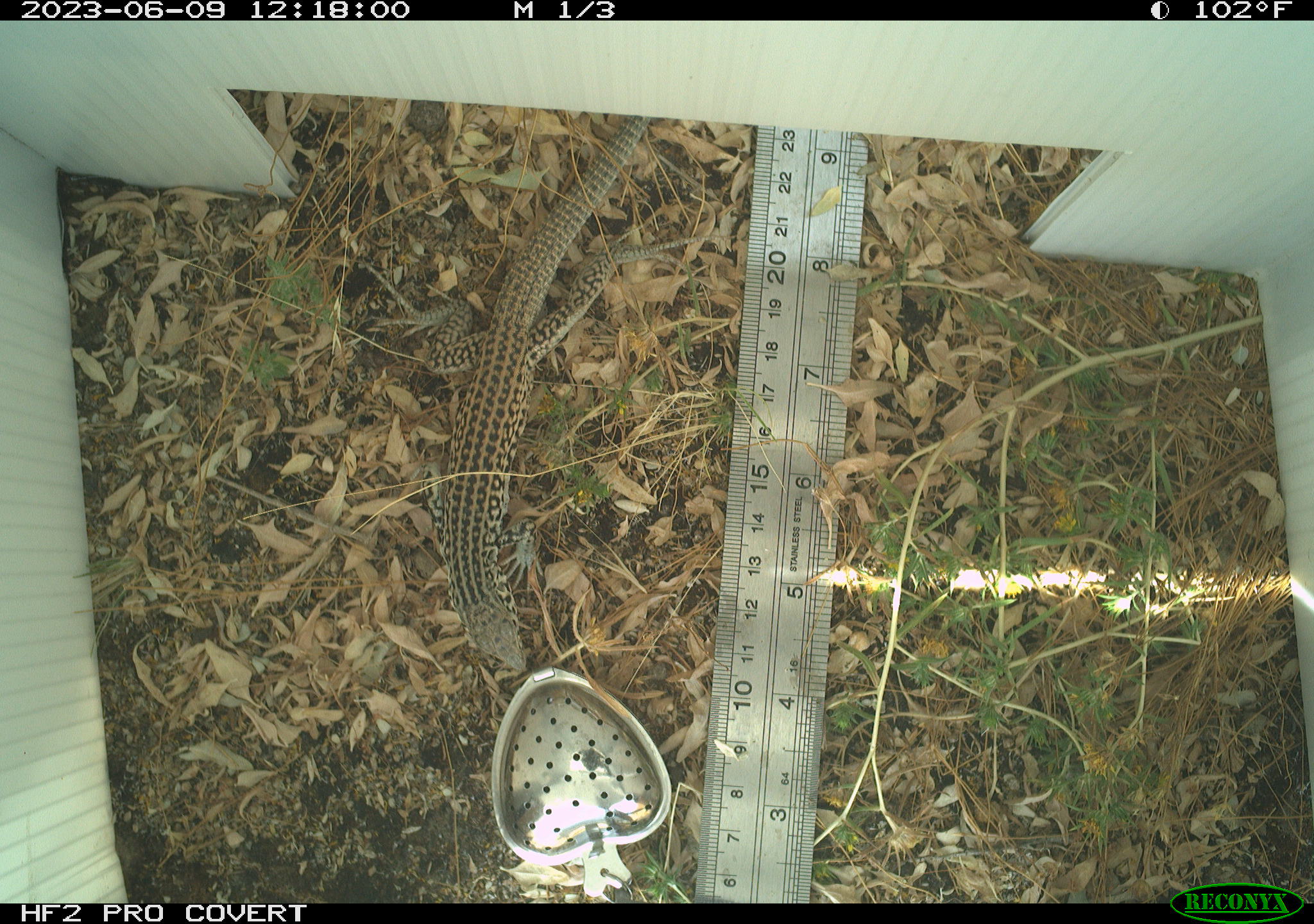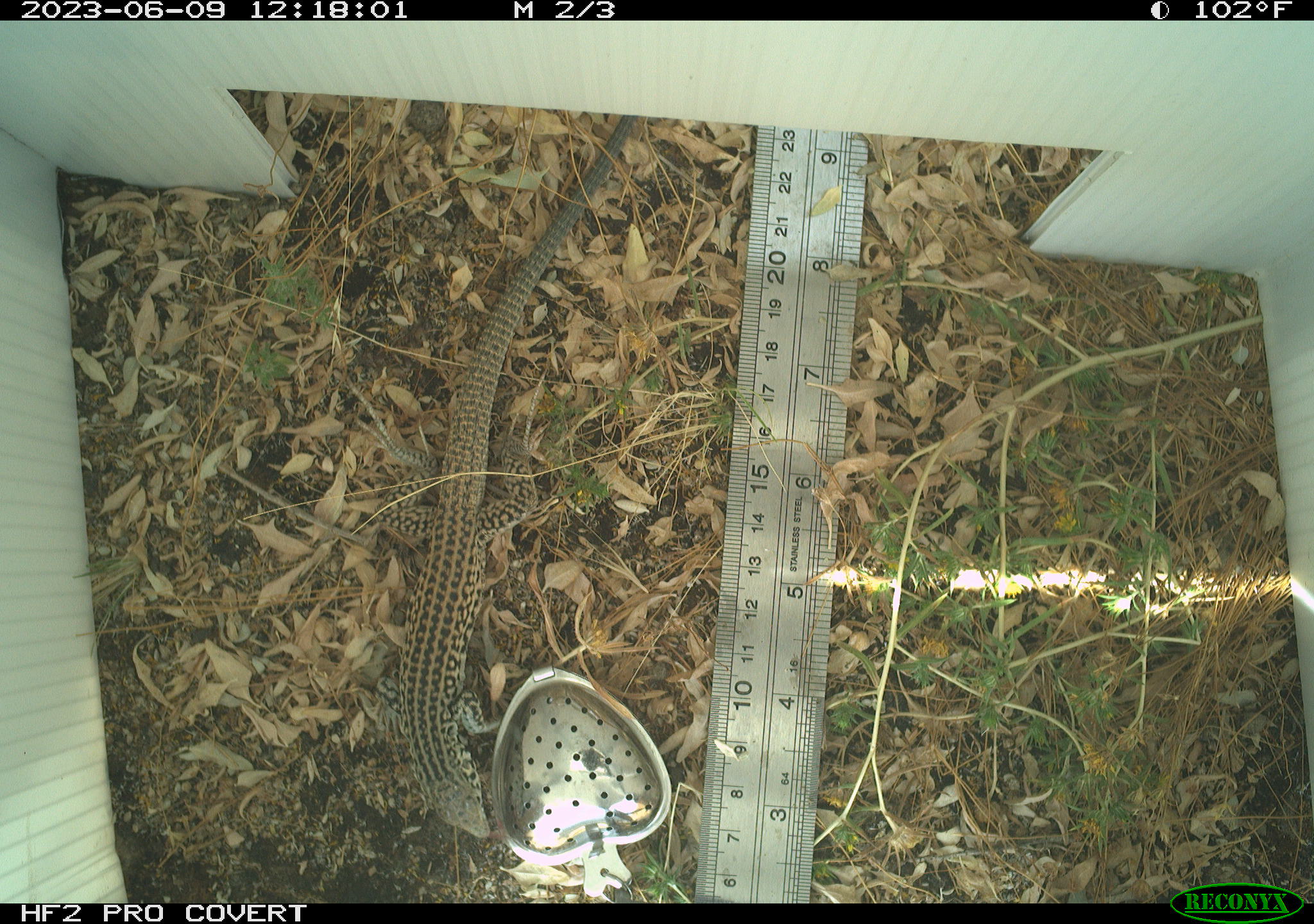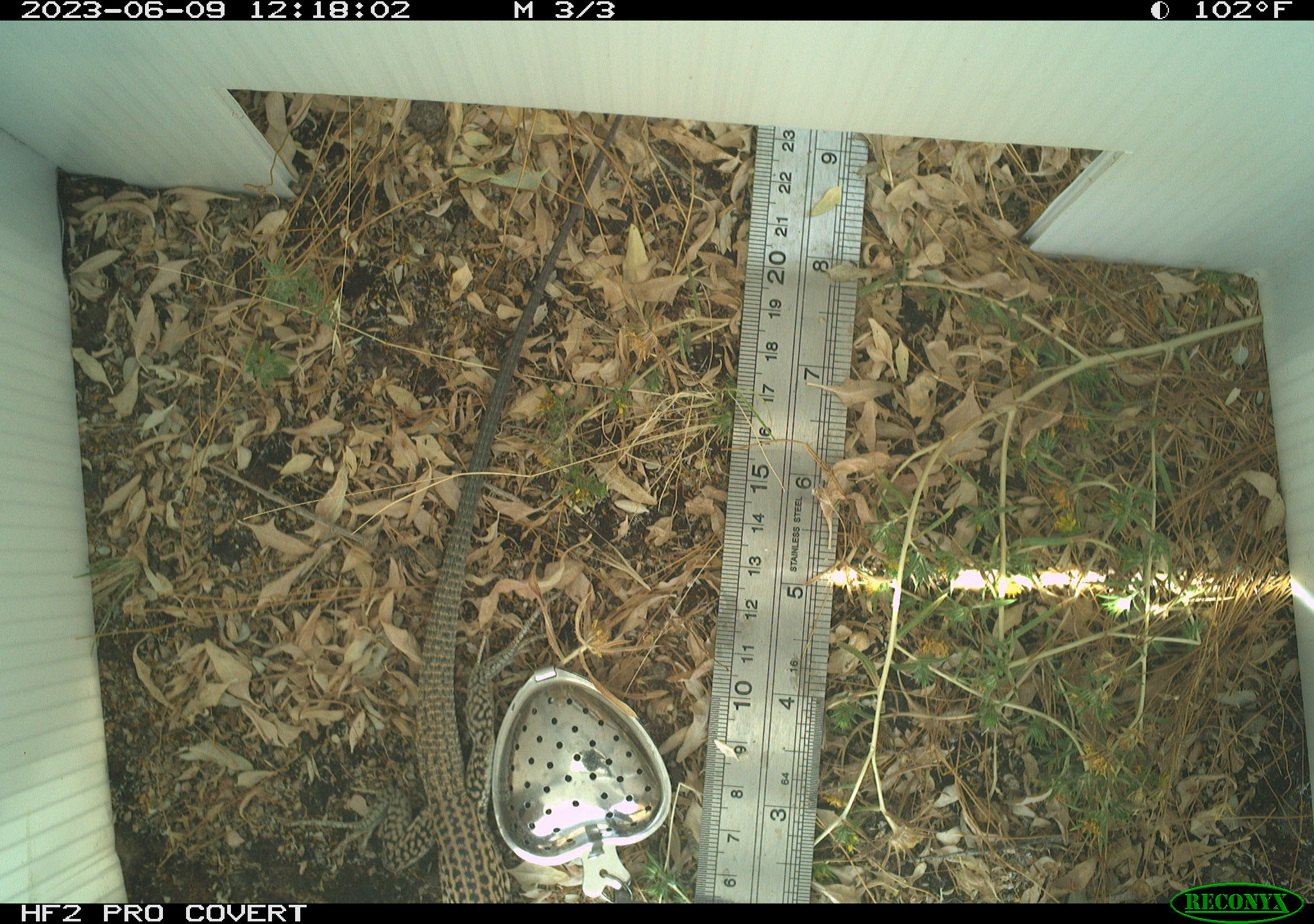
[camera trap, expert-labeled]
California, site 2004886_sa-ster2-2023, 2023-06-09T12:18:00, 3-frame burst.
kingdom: Animalia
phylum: Chordata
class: Reptilia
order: Squamata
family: Teiidae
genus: Aspidoscelis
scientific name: Aspidoscelis tigris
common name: western whiptail